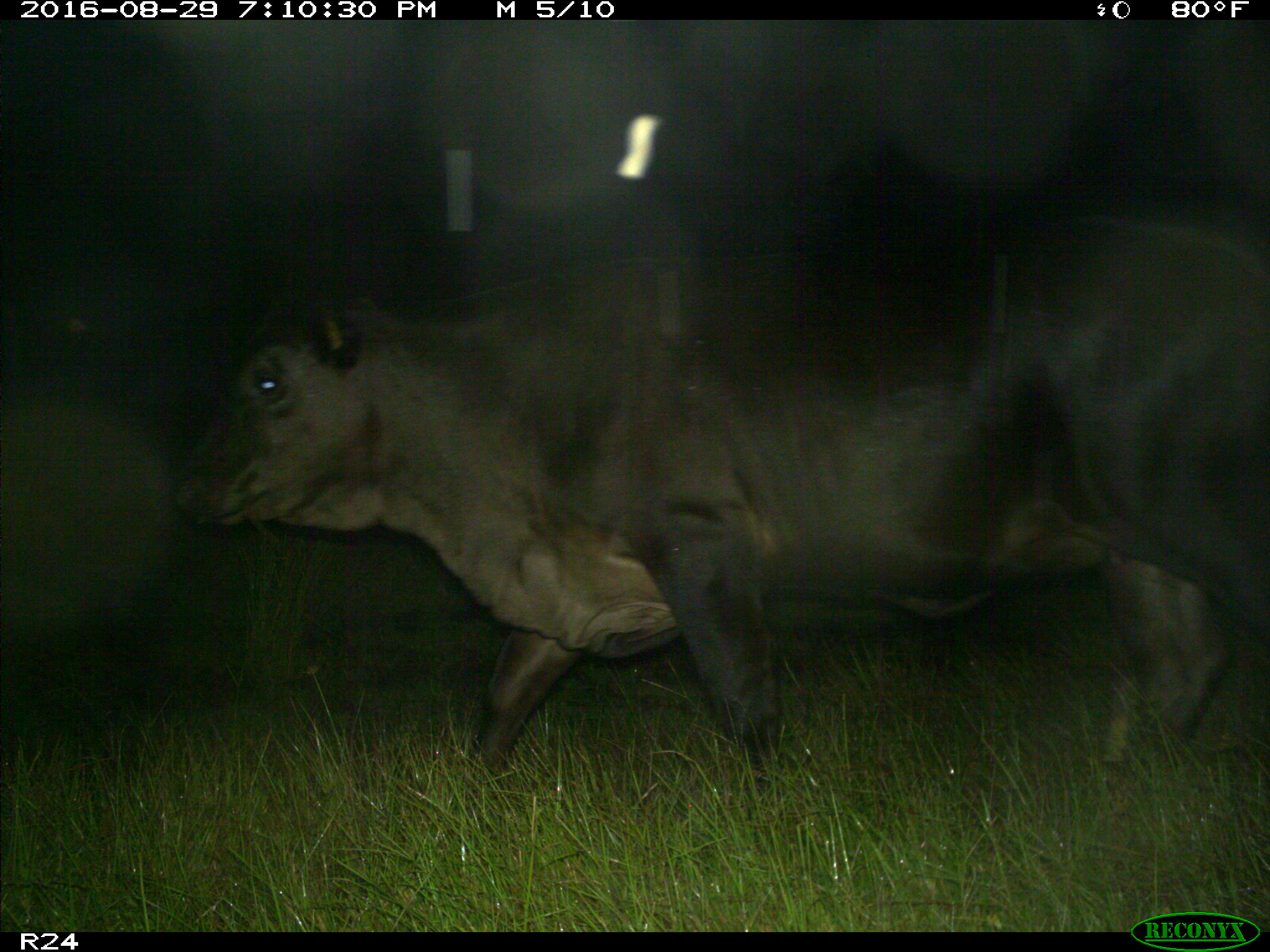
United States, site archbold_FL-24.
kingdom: Animalia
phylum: Chordata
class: Mammalia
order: Artiodactyla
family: Bovidae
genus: Bos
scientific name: Bos taurus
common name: domestic cow